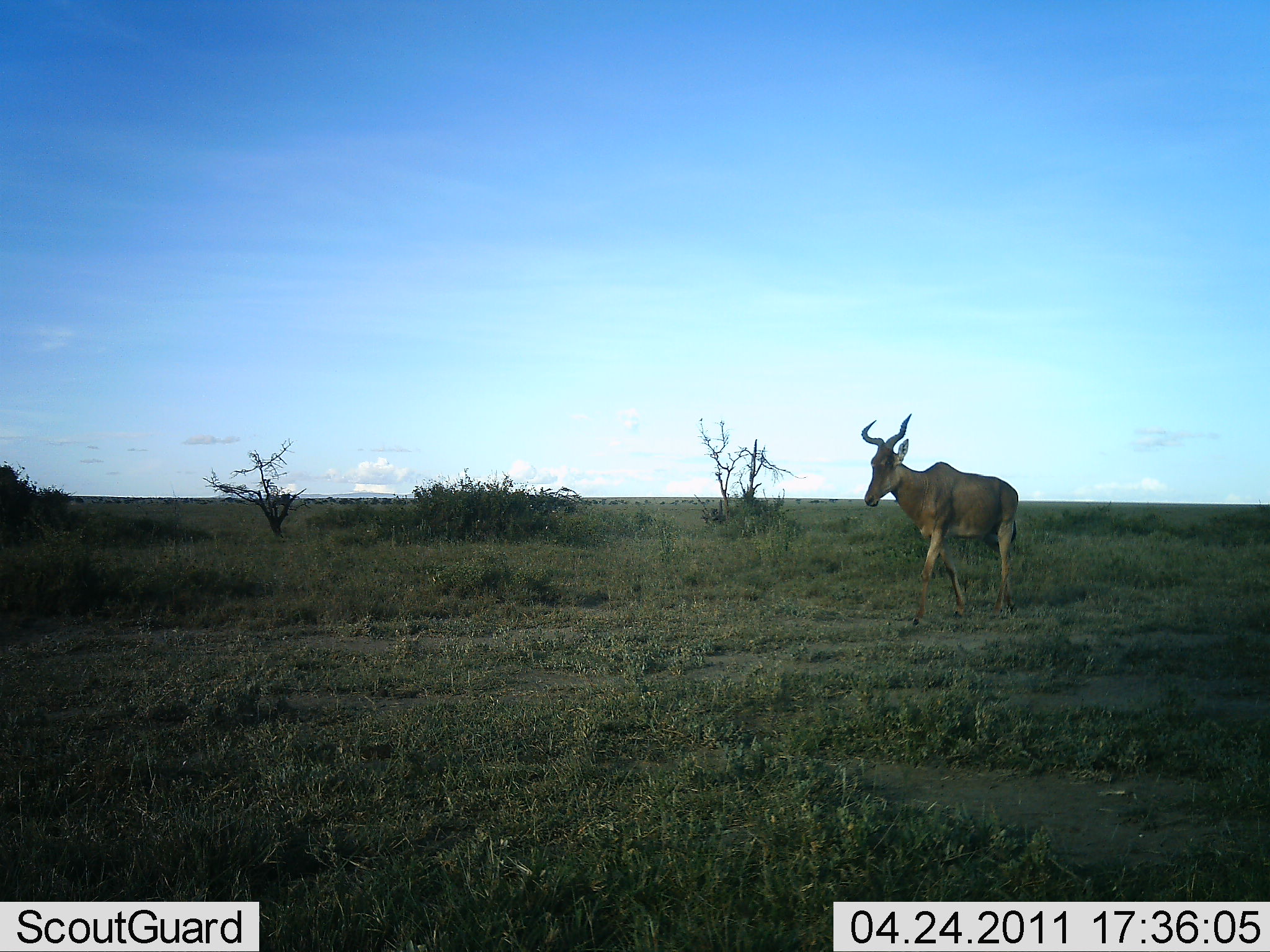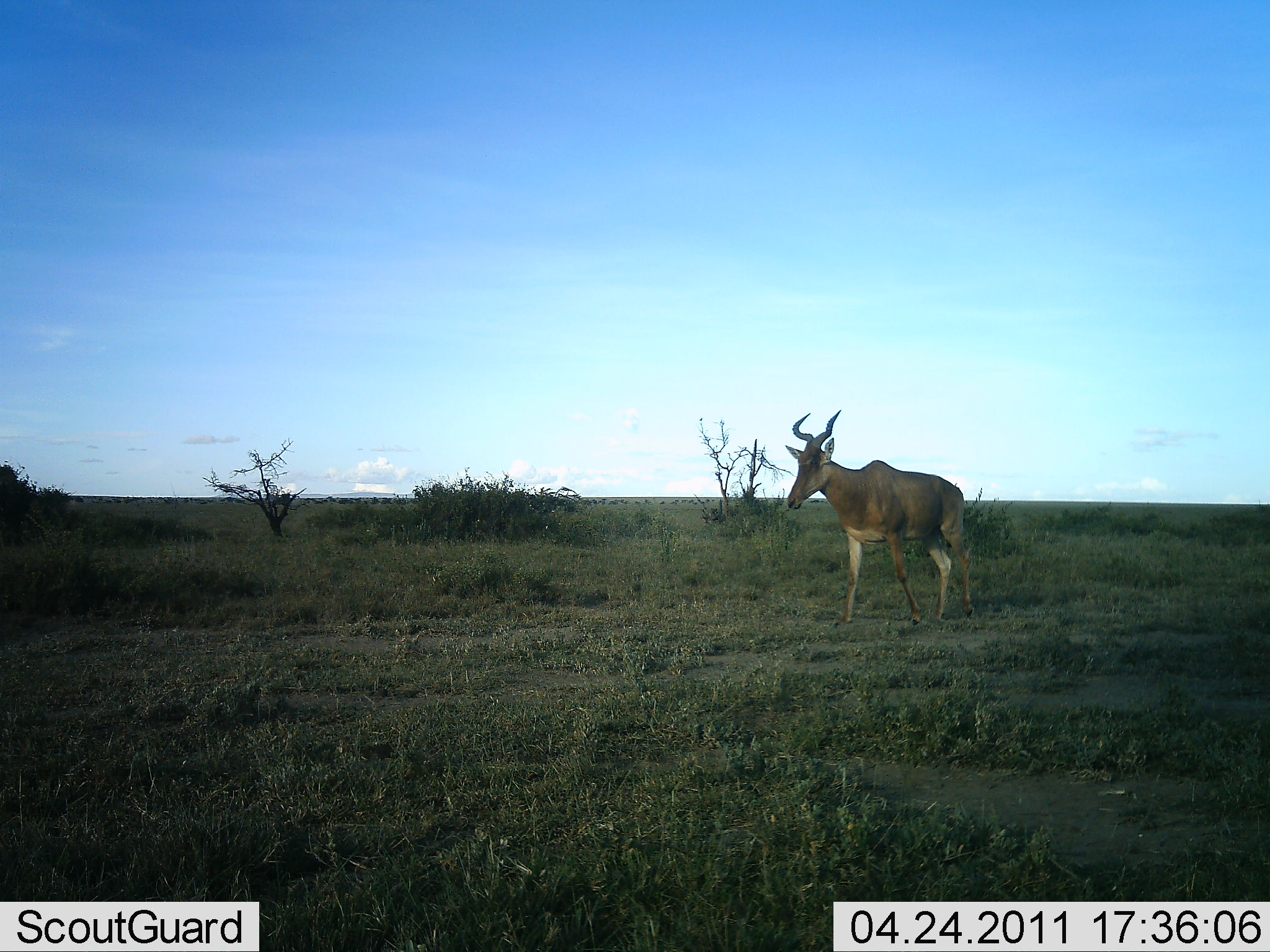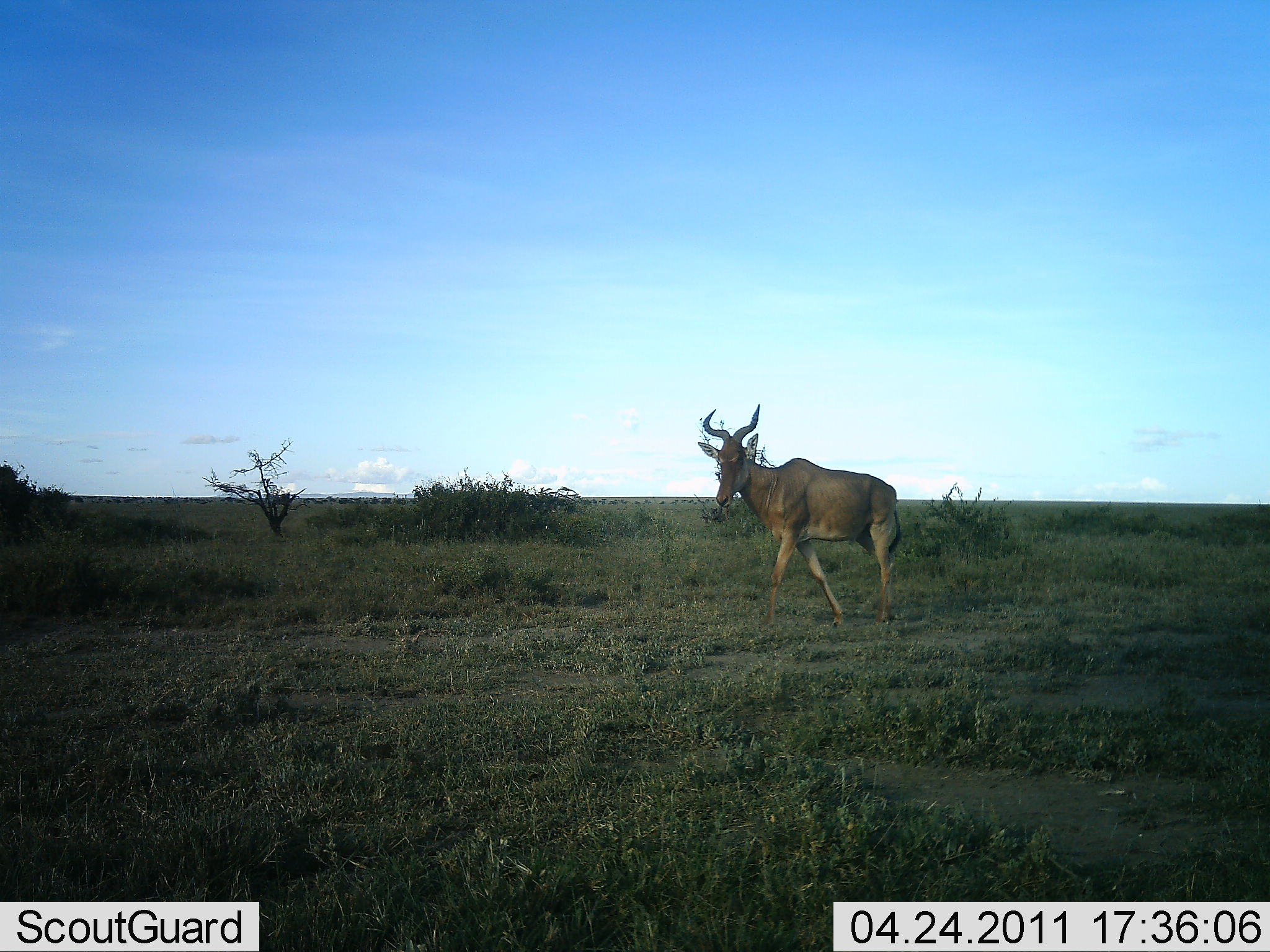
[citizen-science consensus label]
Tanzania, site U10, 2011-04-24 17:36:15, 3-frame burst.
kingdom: Animalia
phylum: Chordata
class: Mammalia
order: Artiodactyla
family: Bovidae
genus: Alcelaphus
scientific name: Alcelaphus buselaphus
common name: hartebeest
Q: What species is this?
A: Hartebeest (Alcelaphus buselaphus).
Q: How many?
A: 1.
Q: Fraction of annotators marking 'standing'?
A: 17%.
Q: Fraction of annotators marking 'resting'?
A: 0%.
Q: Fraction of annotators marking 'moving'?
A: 92%.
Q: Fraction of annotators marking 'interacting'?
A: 0%.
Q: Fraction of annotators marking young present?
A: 0%.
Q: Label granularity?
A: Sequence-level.